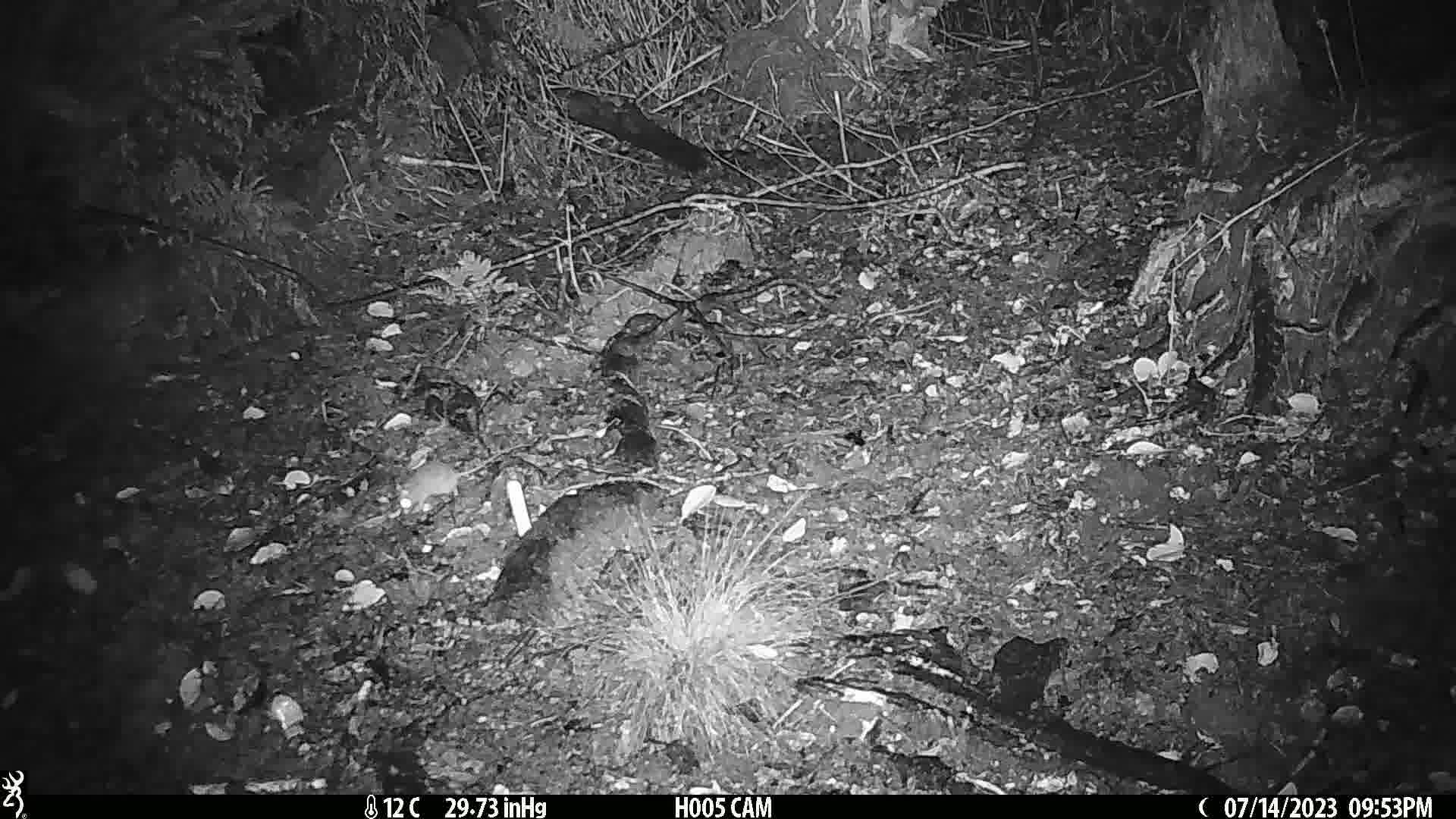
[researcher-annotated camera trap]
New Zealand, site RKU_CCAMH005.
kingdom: Animalia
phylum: Chordata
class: Mammalia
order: Rodentia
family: Muridae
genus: Rattus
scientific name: Rattus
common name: rat